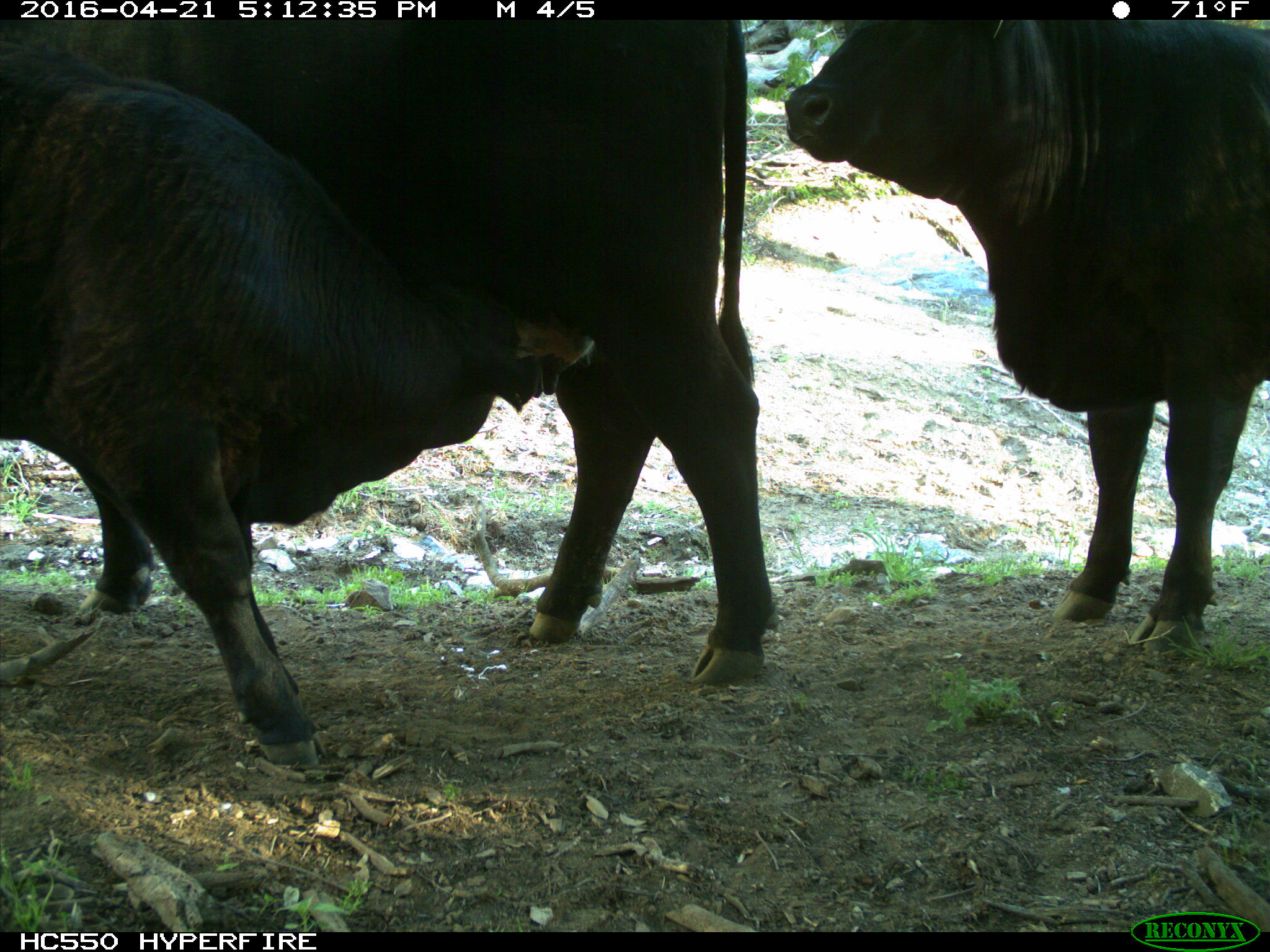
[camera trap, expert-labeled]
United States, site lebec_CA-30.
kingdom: Animalia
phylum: Chordata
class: Mammalia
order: Artiodactyla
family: Bovidae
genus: Bos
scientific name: Bos taurus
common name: domestic cow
Bos taurus (domestic cow).